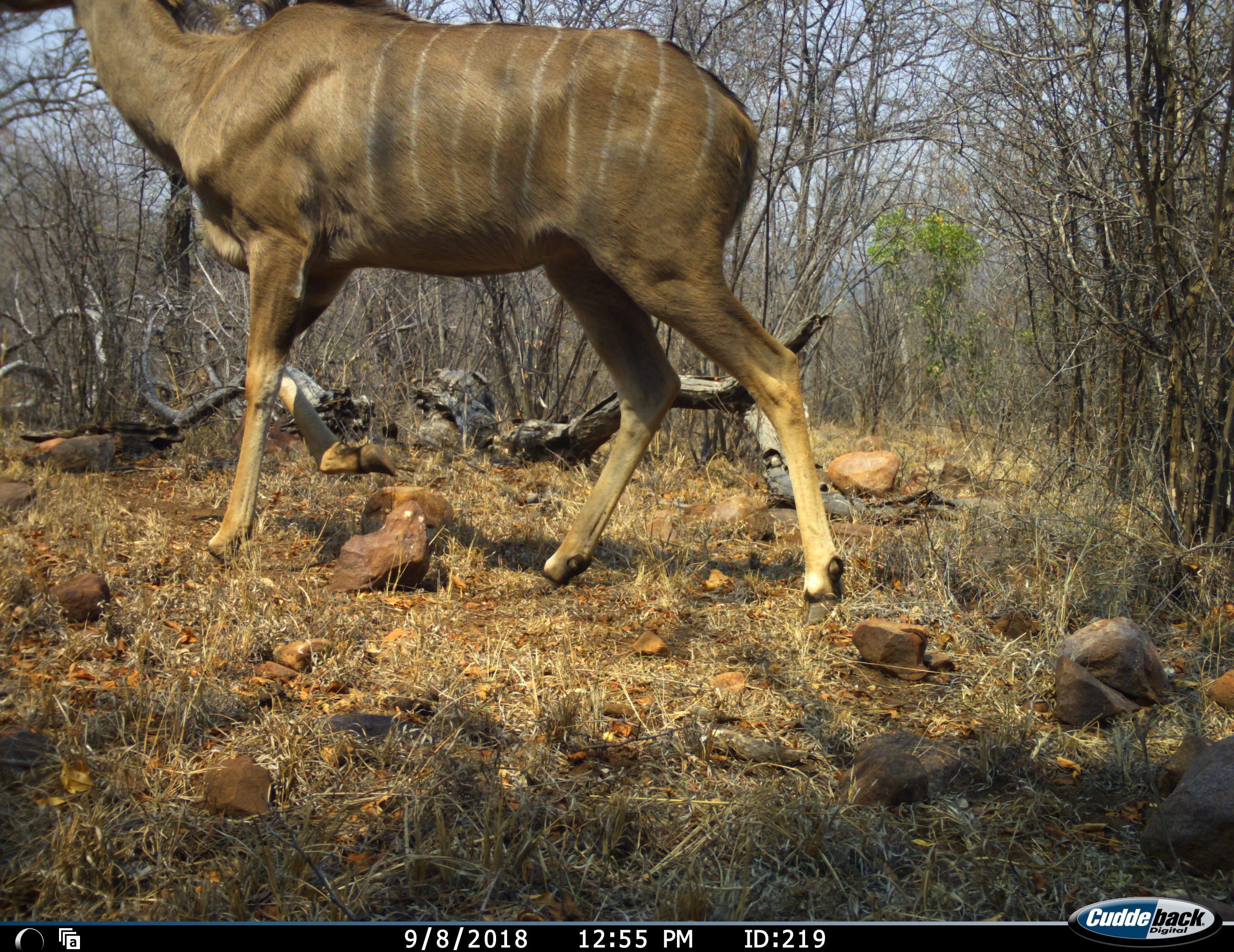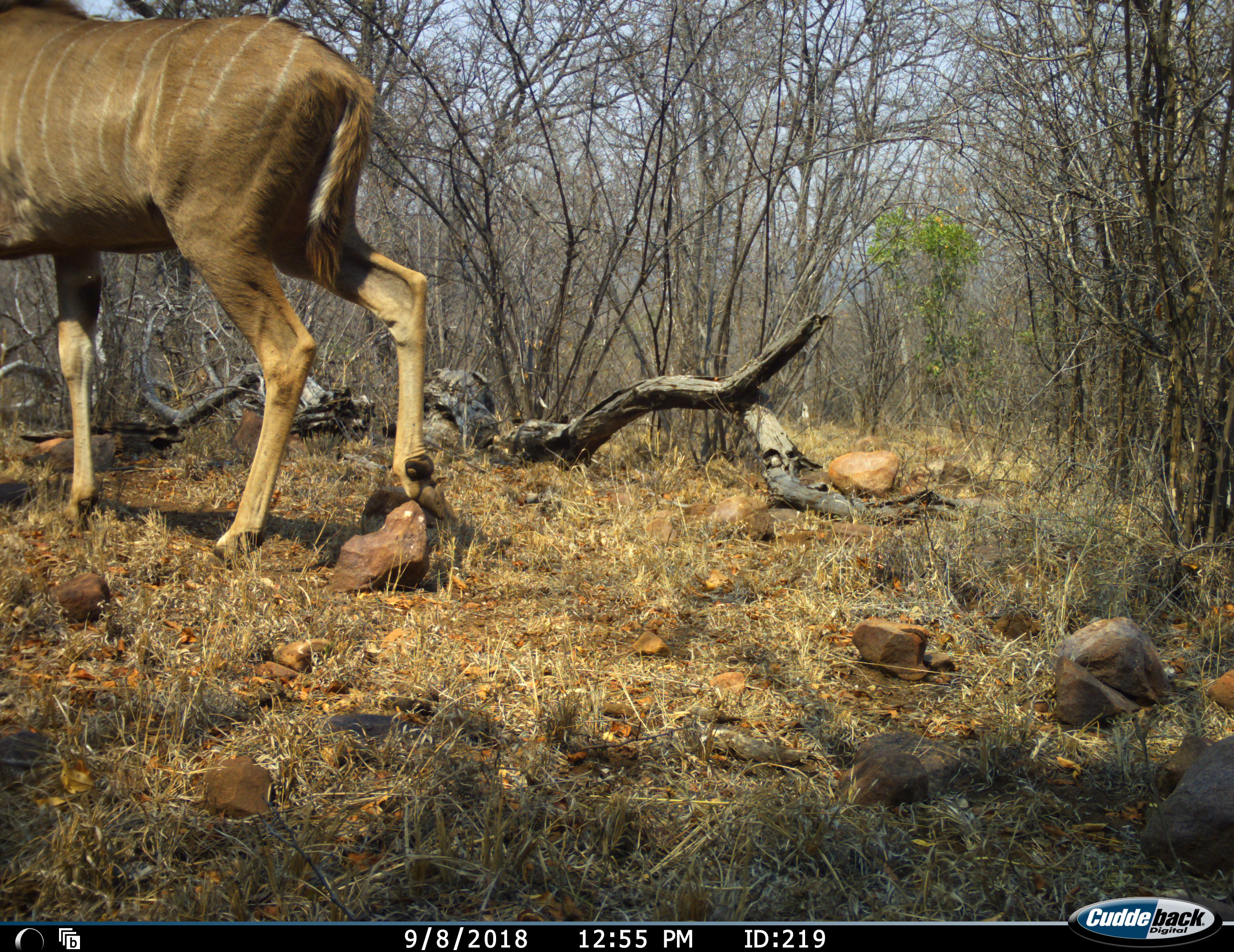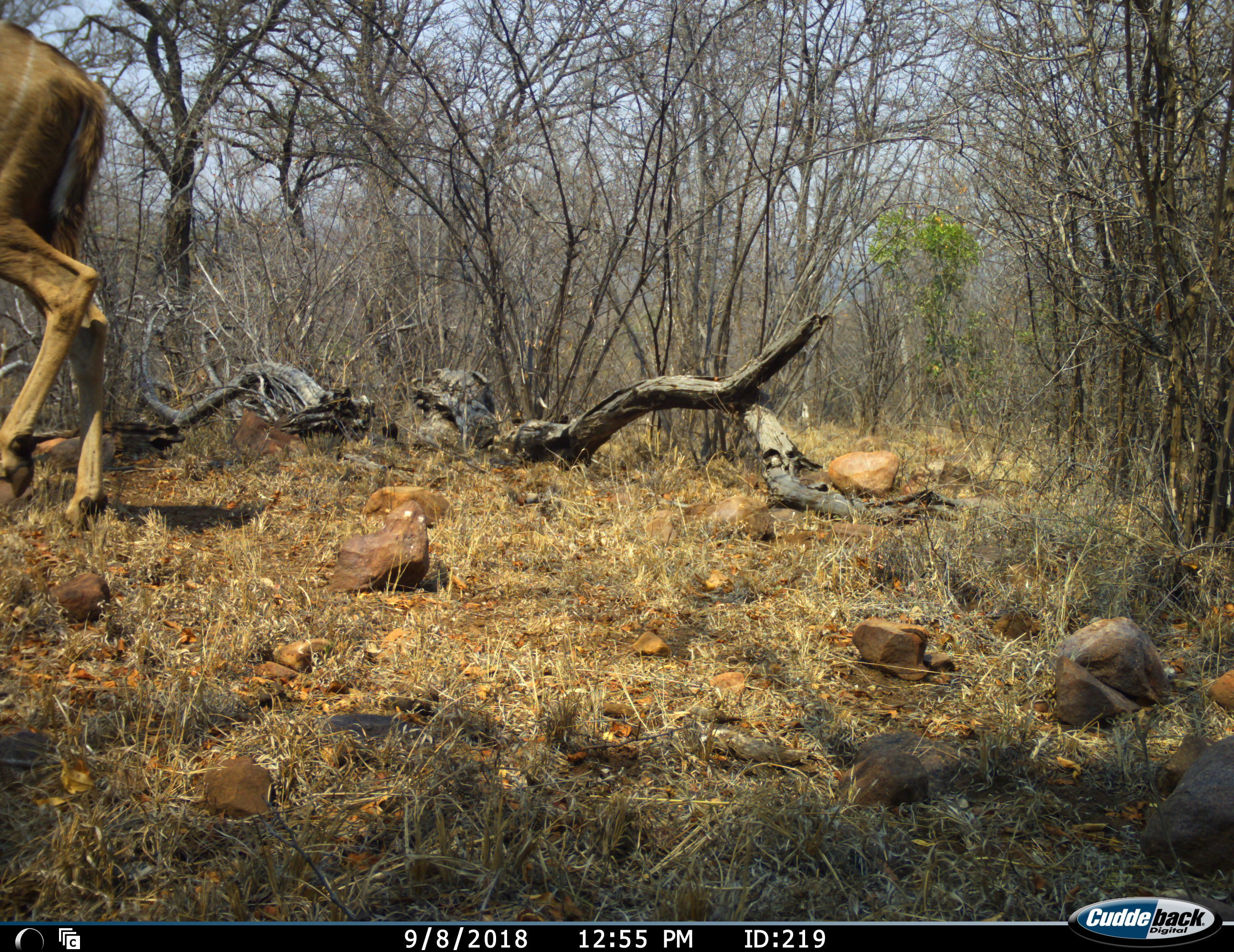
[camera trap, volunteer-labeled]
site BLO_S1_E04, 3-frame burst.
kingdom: Animalia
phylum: Chordata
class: Mammalia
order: Artiodactyla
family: Bovidae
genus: Tragelaphus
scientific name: Tragelaphus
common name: kudu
Kudu (Tragelaphus), count 1. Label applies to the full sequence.